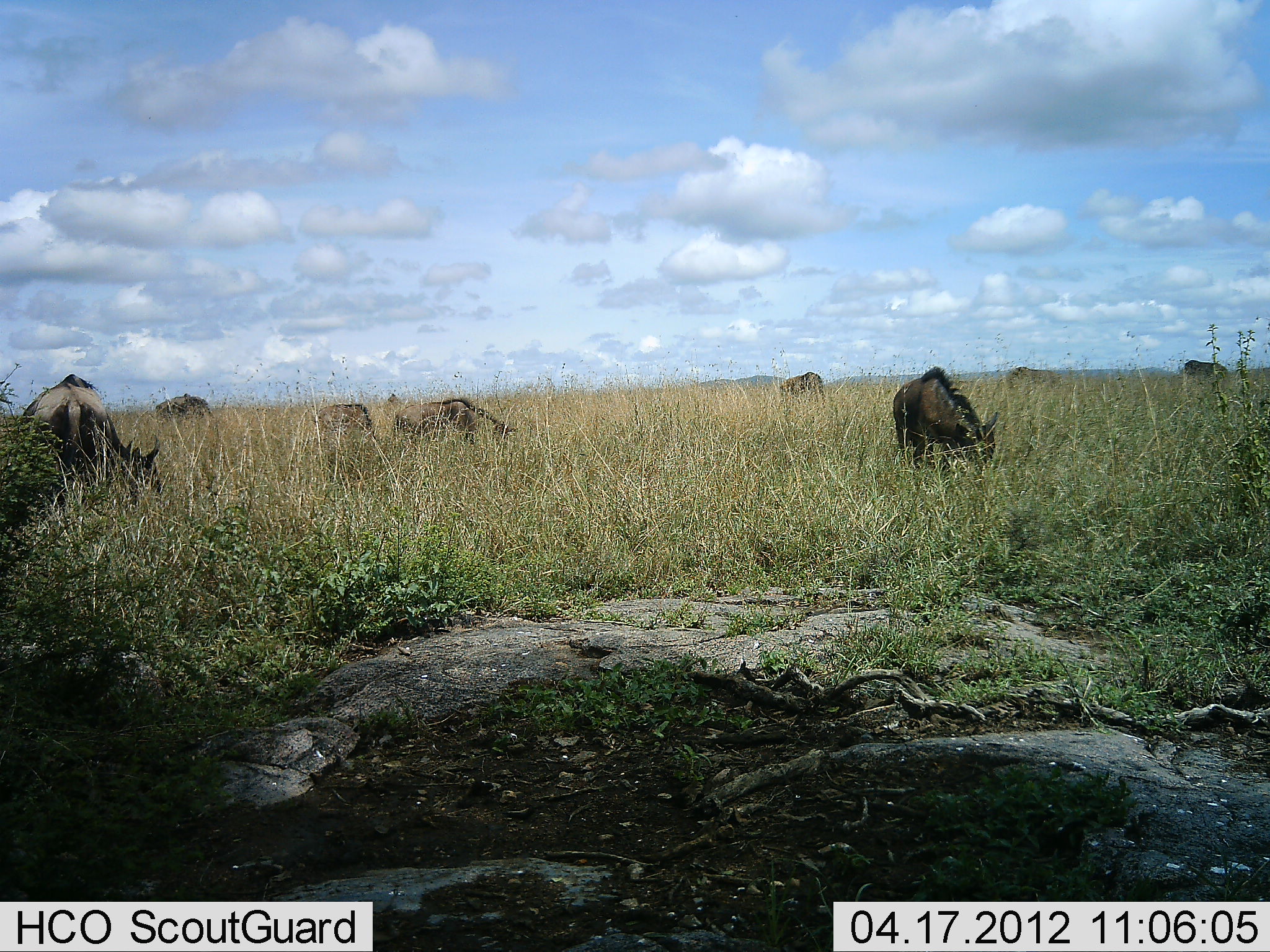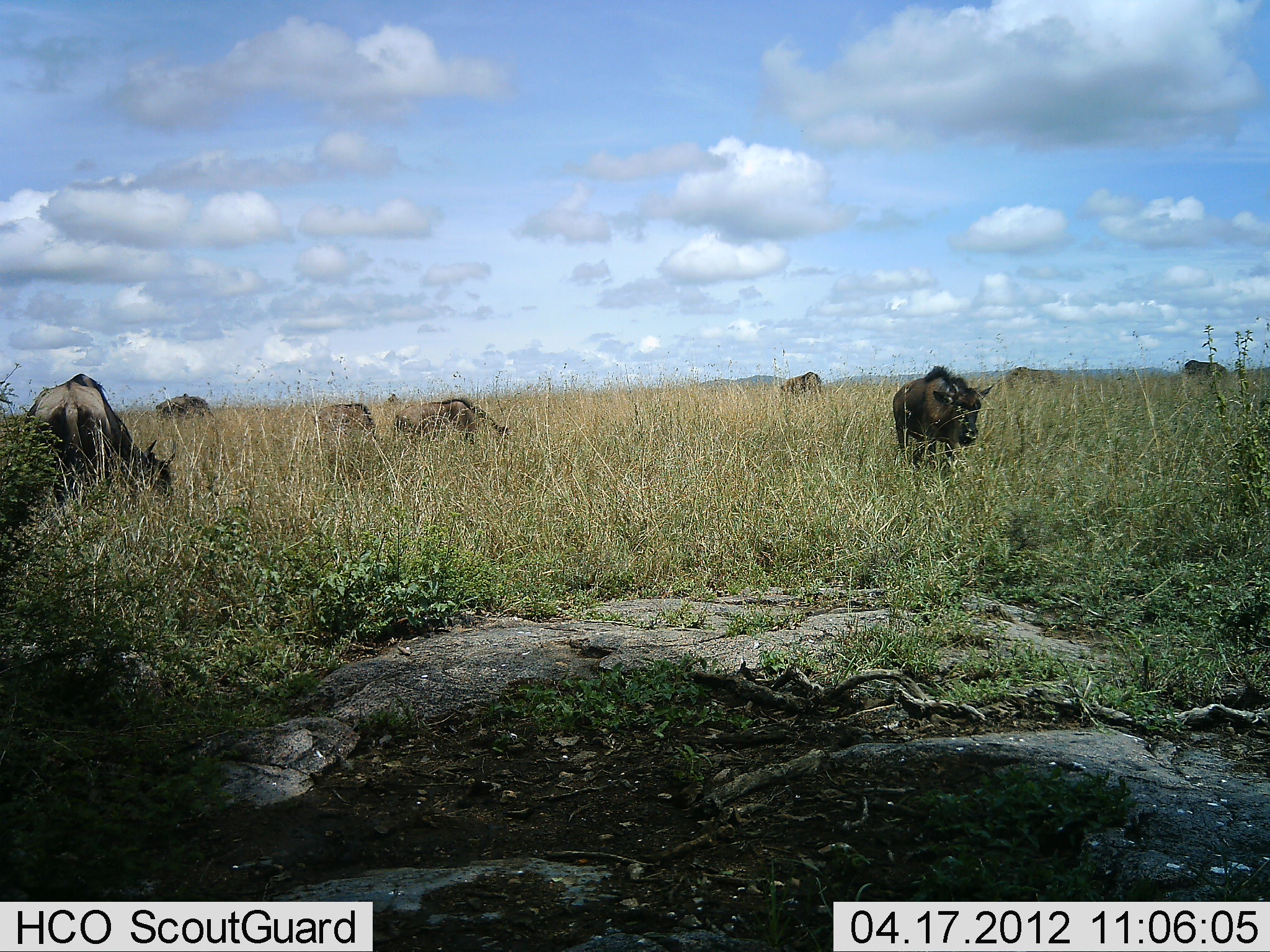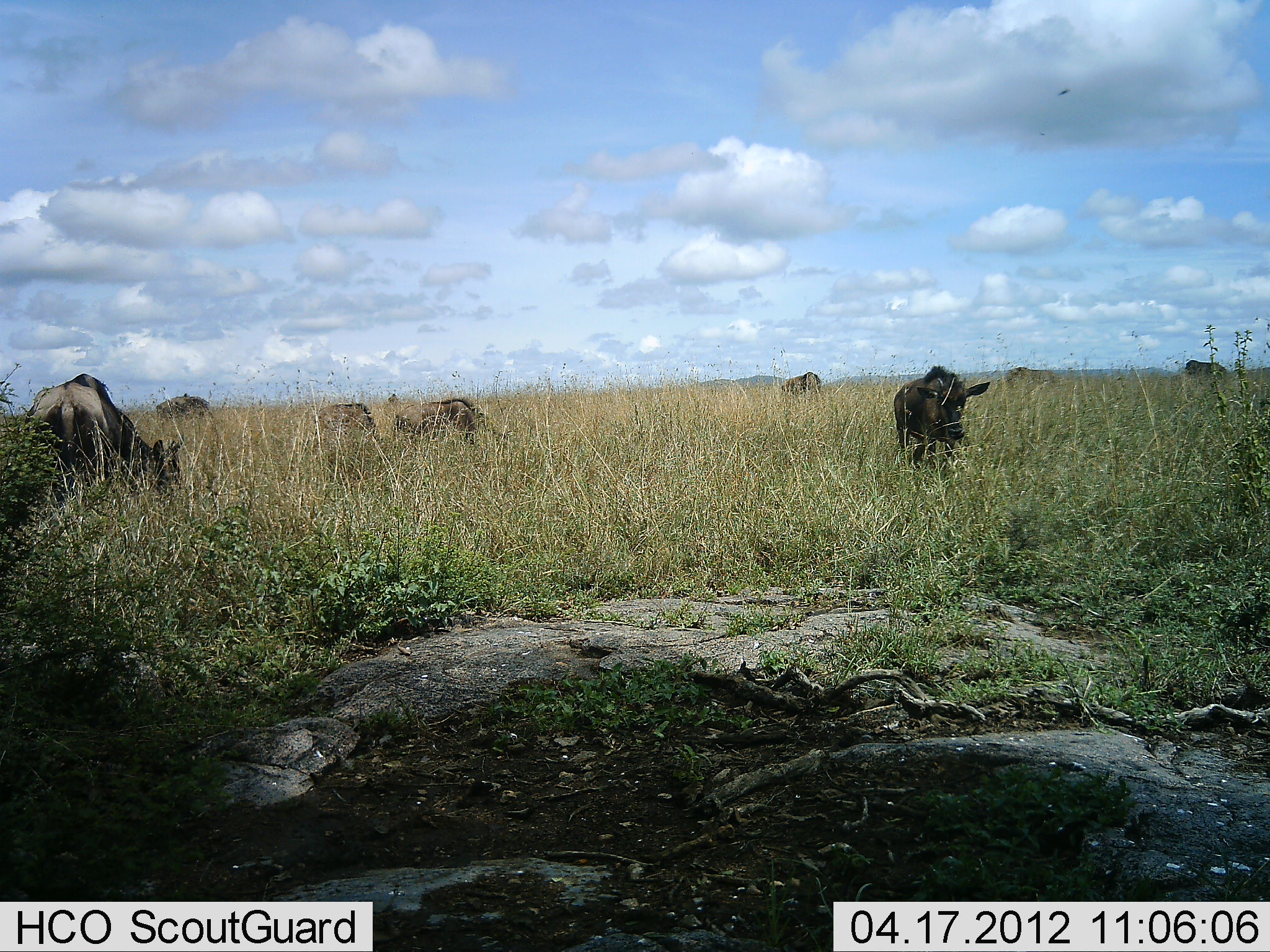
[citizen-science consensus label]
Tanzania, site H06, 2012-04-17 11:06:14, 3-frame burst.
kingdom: Animalia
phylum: Chordata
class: Mammalia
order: Artiodactyla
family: Bovidae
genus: Connochaetes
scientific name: Connochaetes taurinus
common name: blue wildebeest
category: wildebeest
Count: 8.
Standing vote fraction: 45%.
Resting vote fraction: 0%.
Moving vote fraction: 0%.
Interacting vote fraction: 0%.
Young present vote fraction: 18%.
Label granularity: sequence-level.